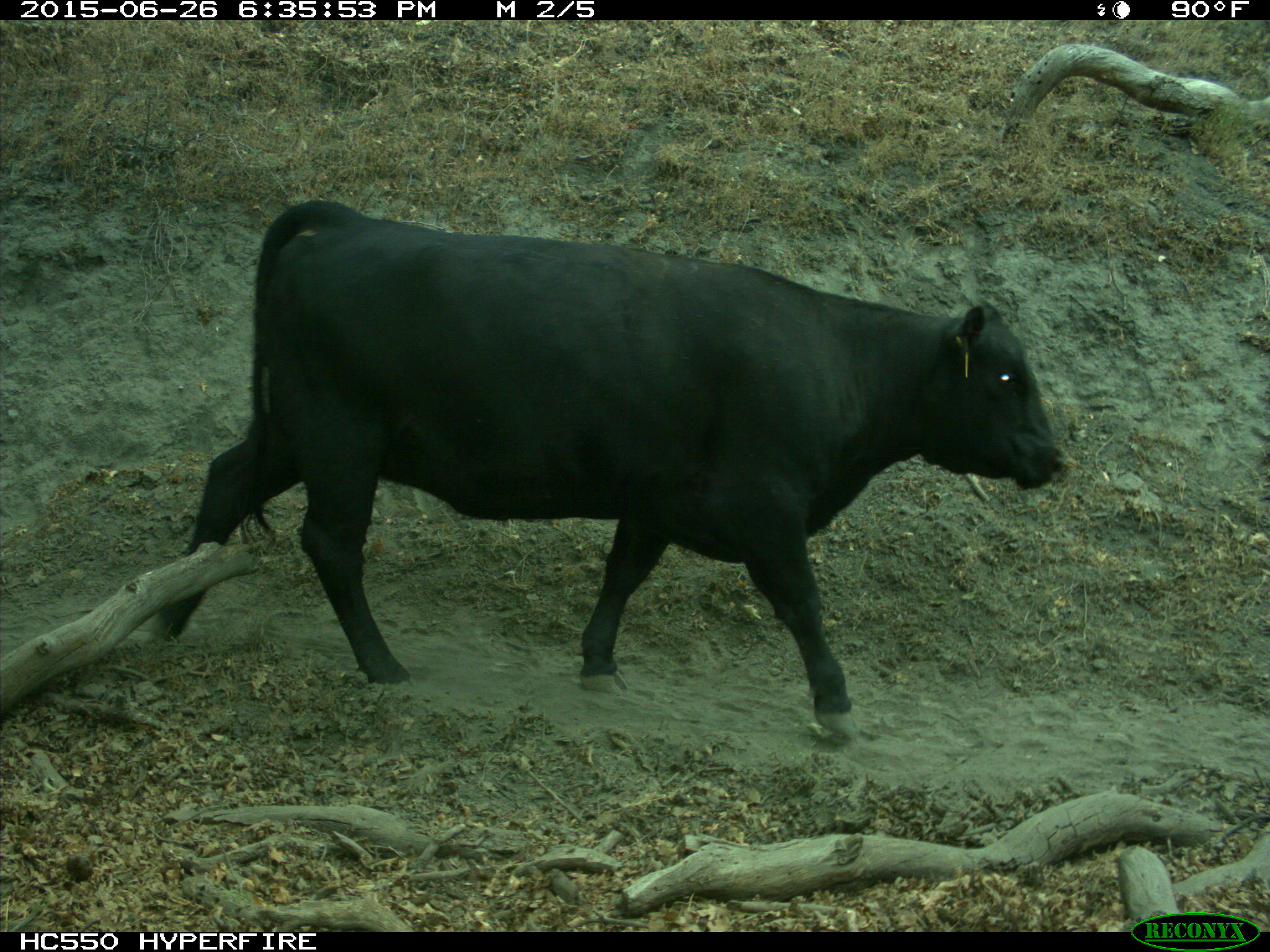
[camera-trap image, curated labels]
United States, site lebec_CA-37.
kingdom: Animalia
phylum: Chordata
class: Mammalia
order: Artiodactyla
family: Bovidae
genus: Bos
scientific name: Bos taurus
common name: domestic cow